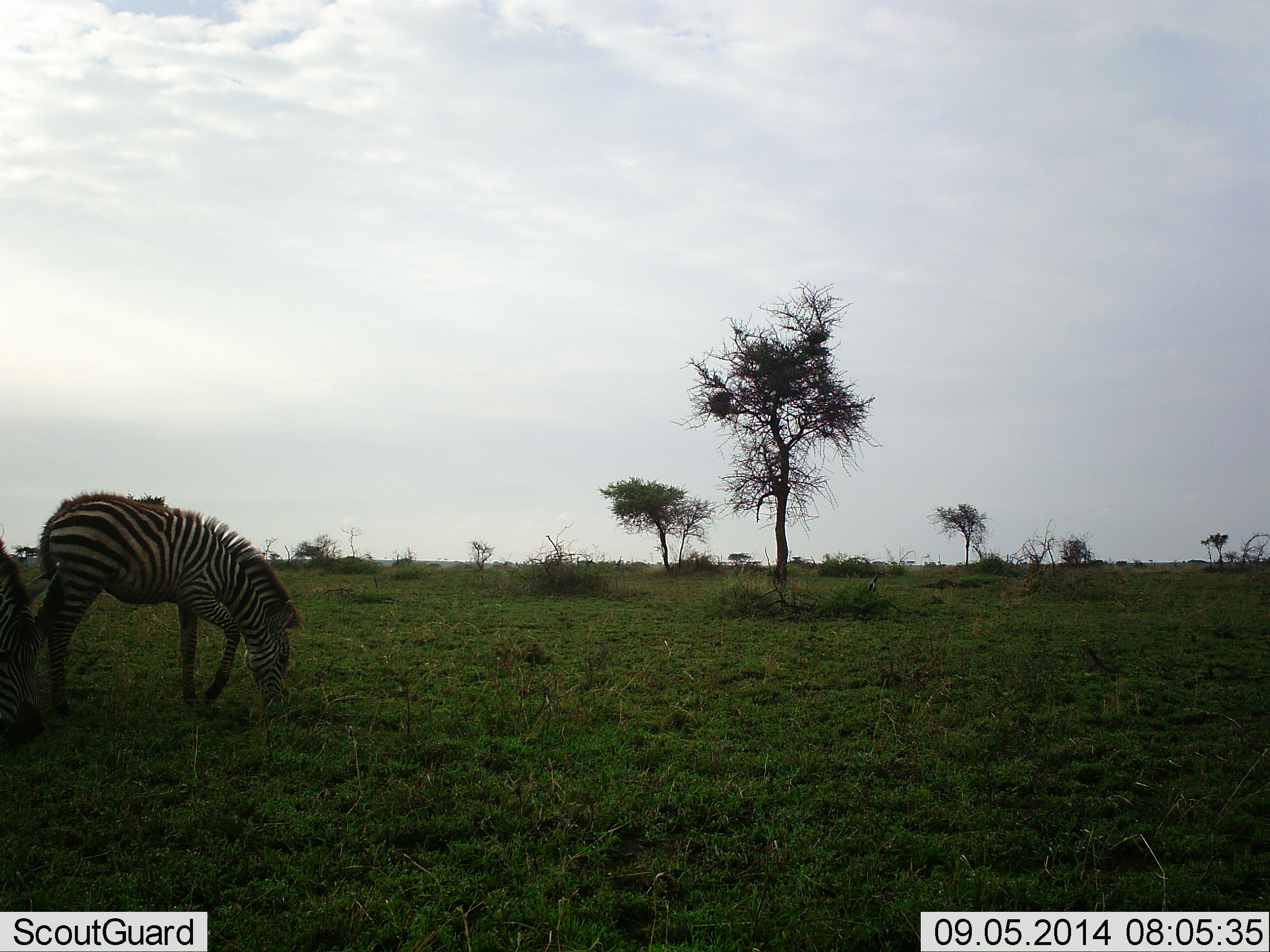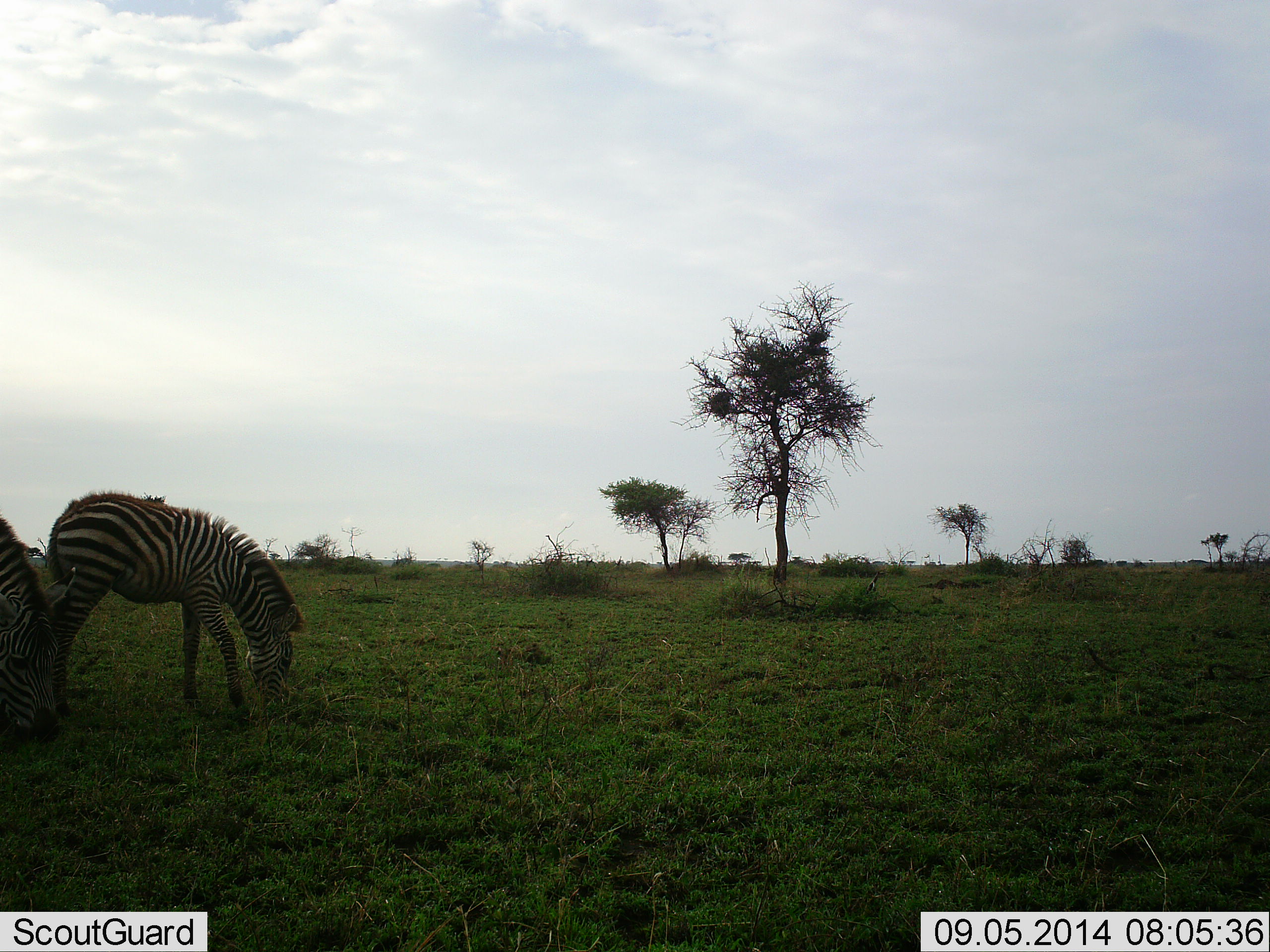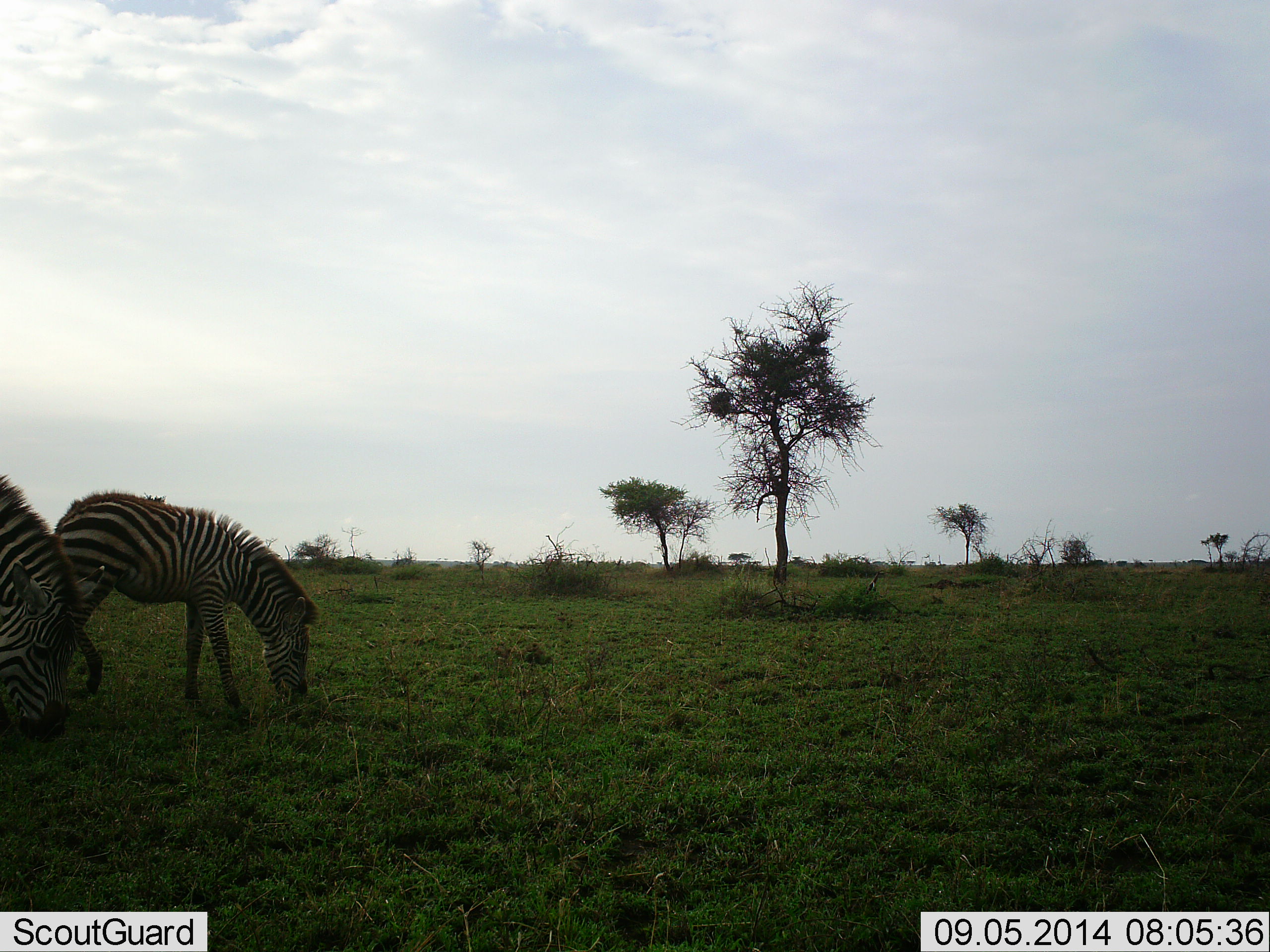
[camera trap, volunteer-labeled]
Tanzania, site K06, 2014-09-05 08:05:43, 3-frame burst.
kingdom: Animalia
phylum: Chordata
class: Mammalia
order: Perissodactyla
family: Equidae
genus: Equus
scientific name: Equus quagga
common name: plains zebra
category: zebra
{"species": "zebra (plains zebra) (Equus quagga)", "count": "2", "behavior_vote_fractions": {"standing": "0%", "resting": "0%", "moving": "10%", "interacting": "0%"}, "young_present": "20%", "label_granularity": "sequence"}